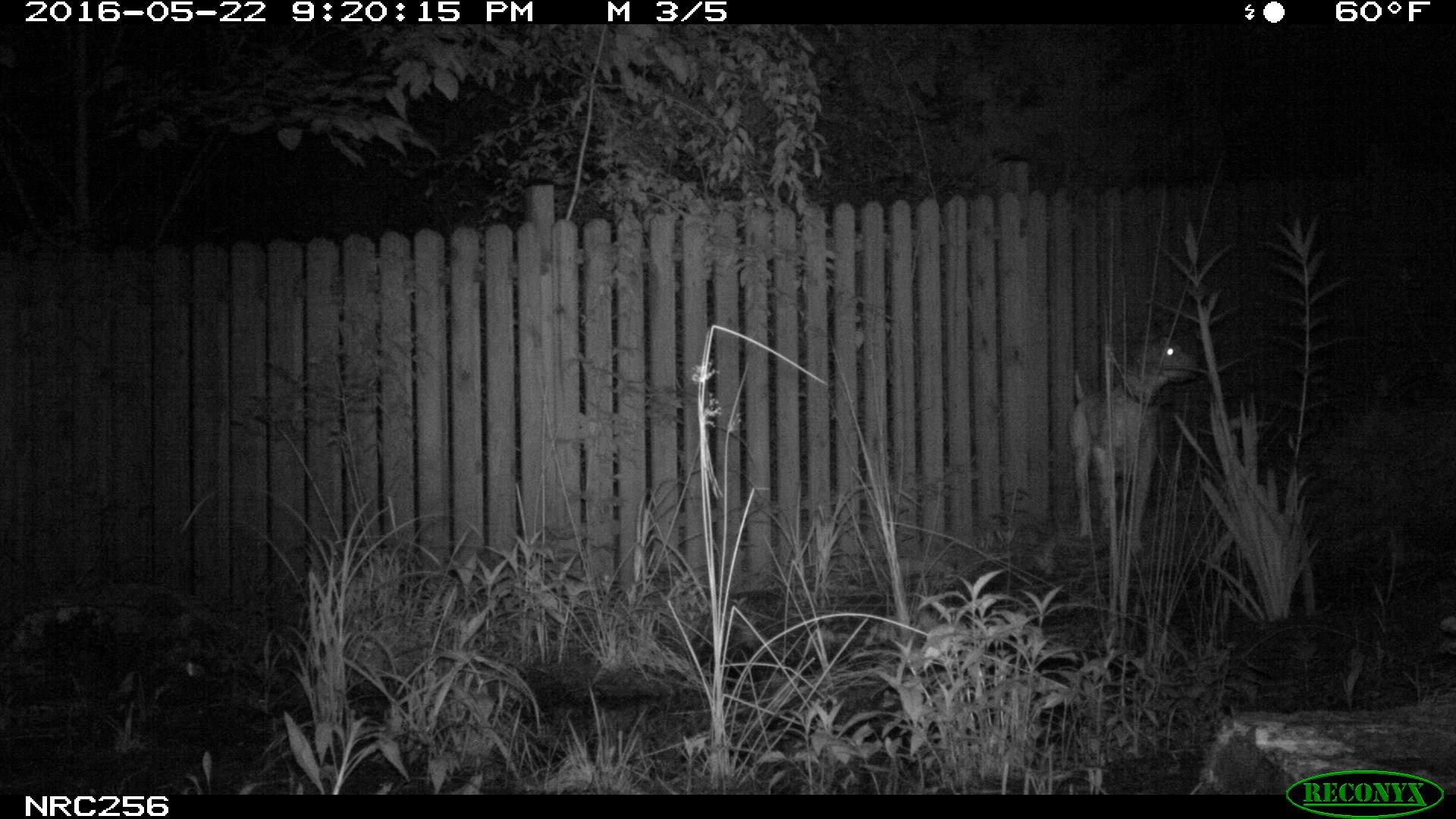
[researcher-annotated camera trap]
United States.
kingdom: Animalia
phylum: Chordata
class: Mammalia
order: Carnivora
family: Canidae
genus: Canis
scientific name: Canis familiaris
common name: domestic dog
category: Dog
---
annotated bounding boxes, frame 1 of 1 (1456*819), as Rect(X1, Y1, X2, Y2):
Dog: Rect(1057, 312, 1208, 550)